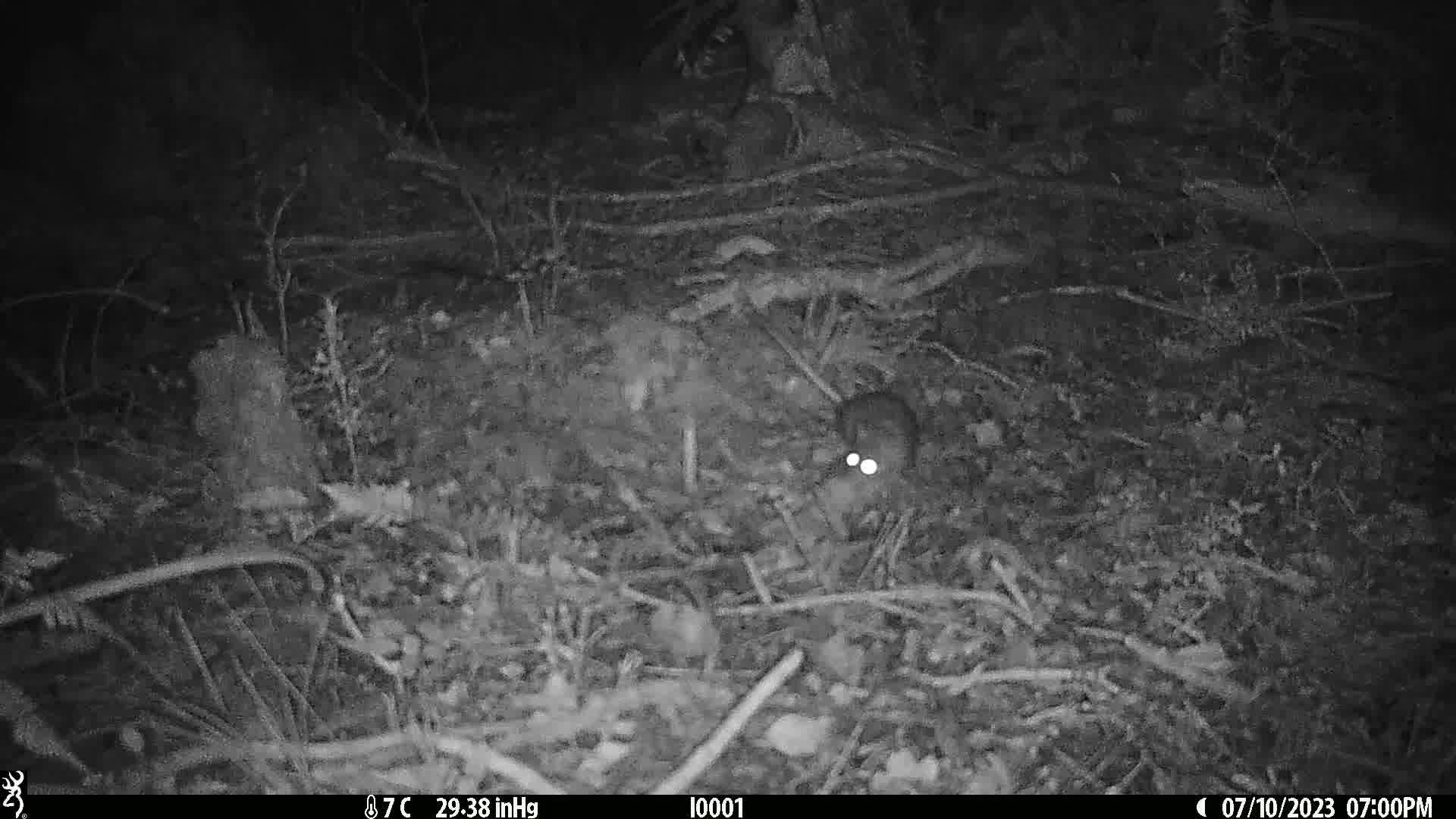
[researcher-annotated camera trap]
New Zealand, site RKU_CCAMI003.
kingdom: Animalia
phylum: Chordata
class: Mammalia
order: Rodentia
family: Muridae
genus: Rattus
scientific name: Rattus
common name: rat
Rat (Rattus).